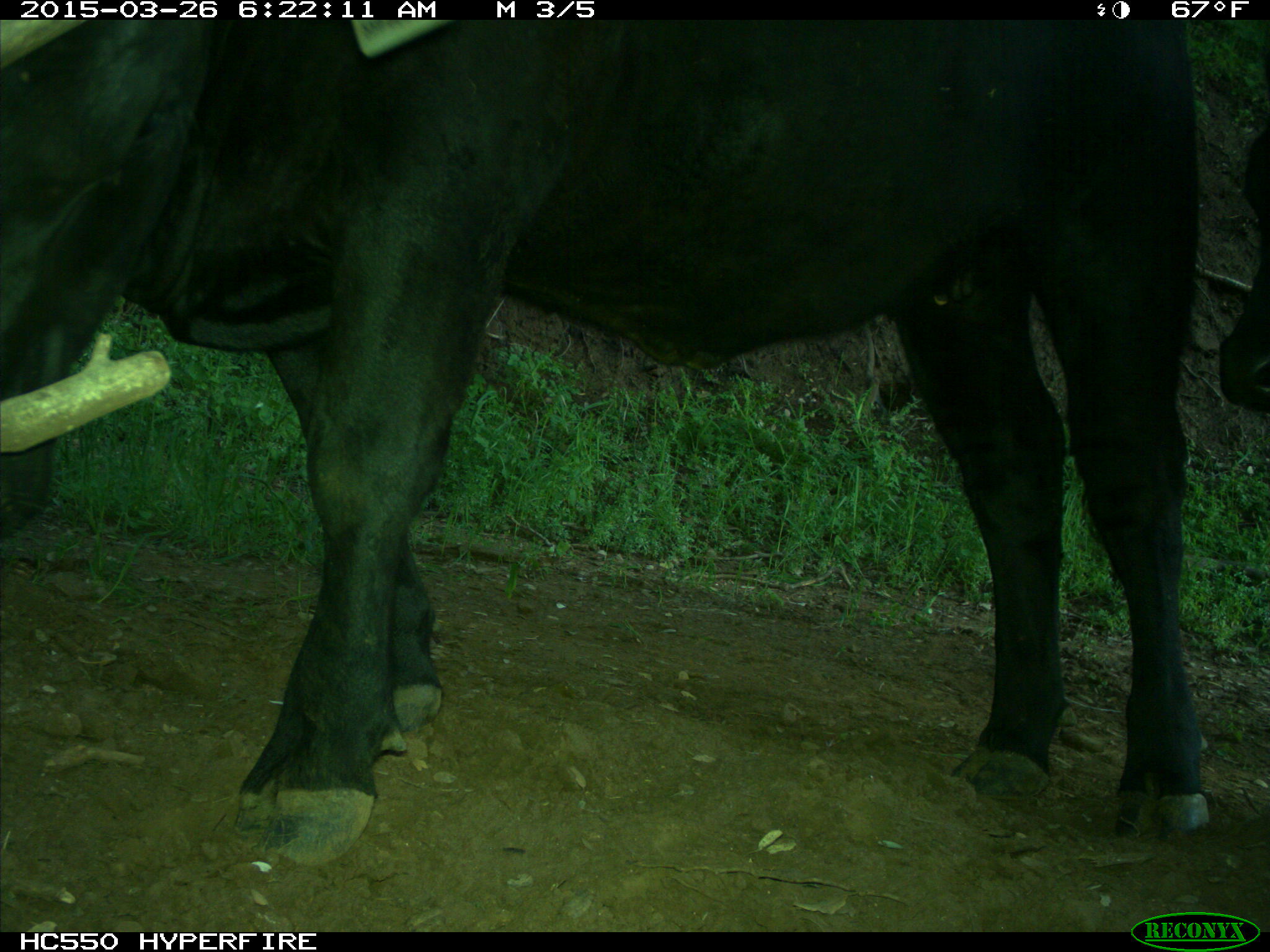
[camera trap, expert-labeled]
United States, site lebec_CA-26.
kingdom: Animalia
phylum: Chordata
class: Mammalia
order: Artiodactyla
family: Bovidae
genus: Bos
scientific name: Bos taurus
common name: domestic cow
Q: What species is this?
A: Bos taurus (domestic cow).